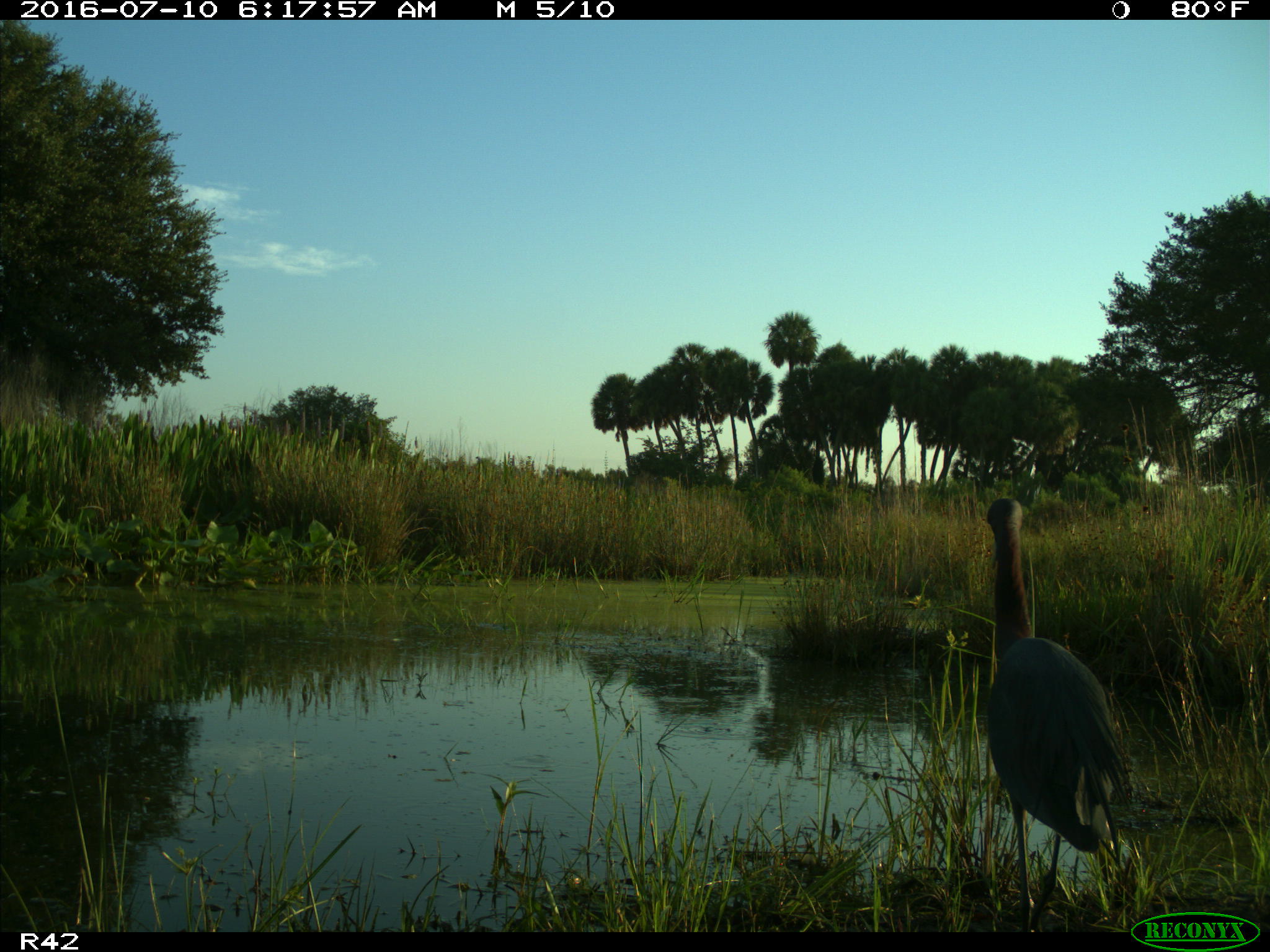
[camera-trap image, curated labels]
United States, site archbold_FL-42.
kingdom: Animalia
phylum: Chordata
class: Aves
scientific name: Aves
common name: birds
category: unidentified bird